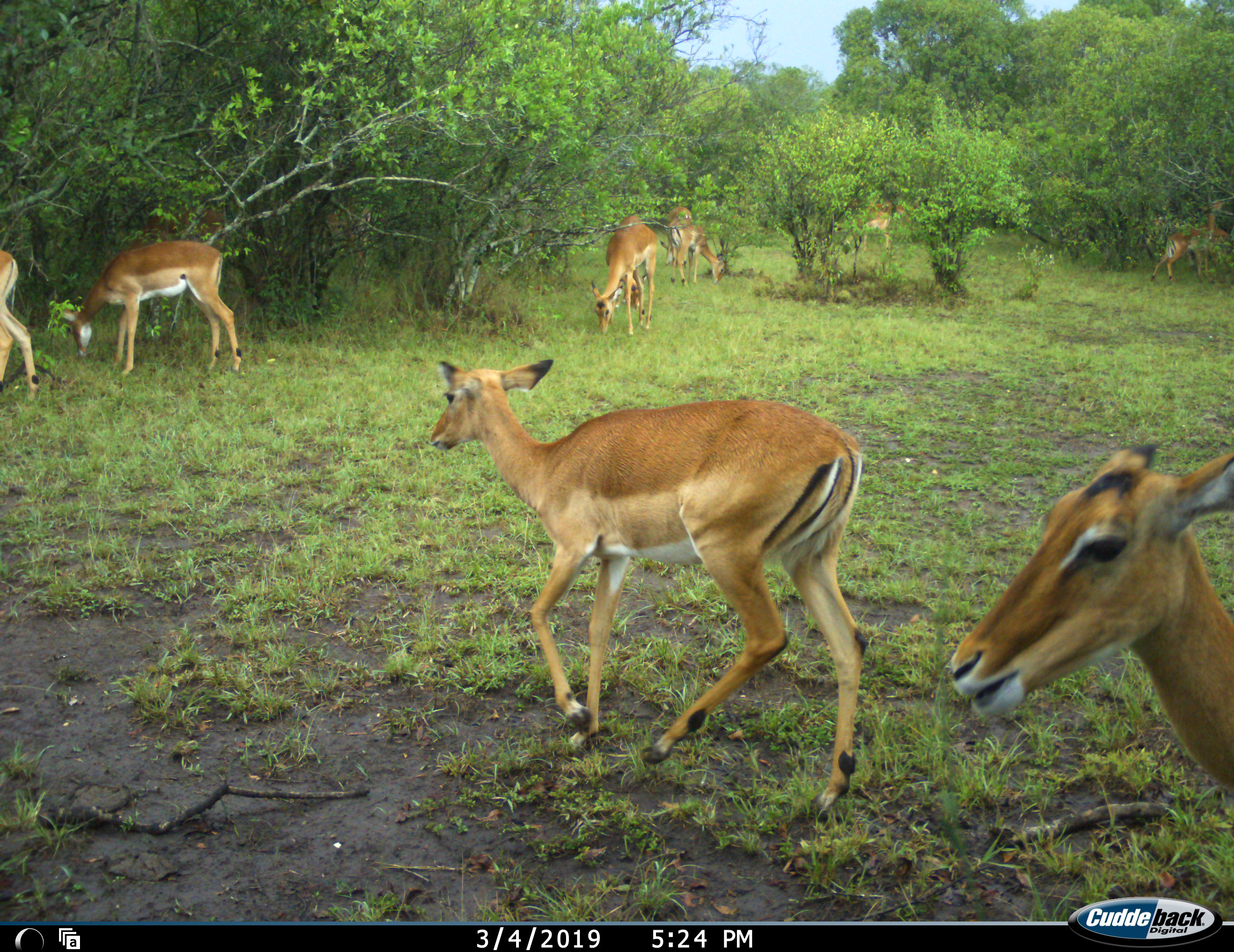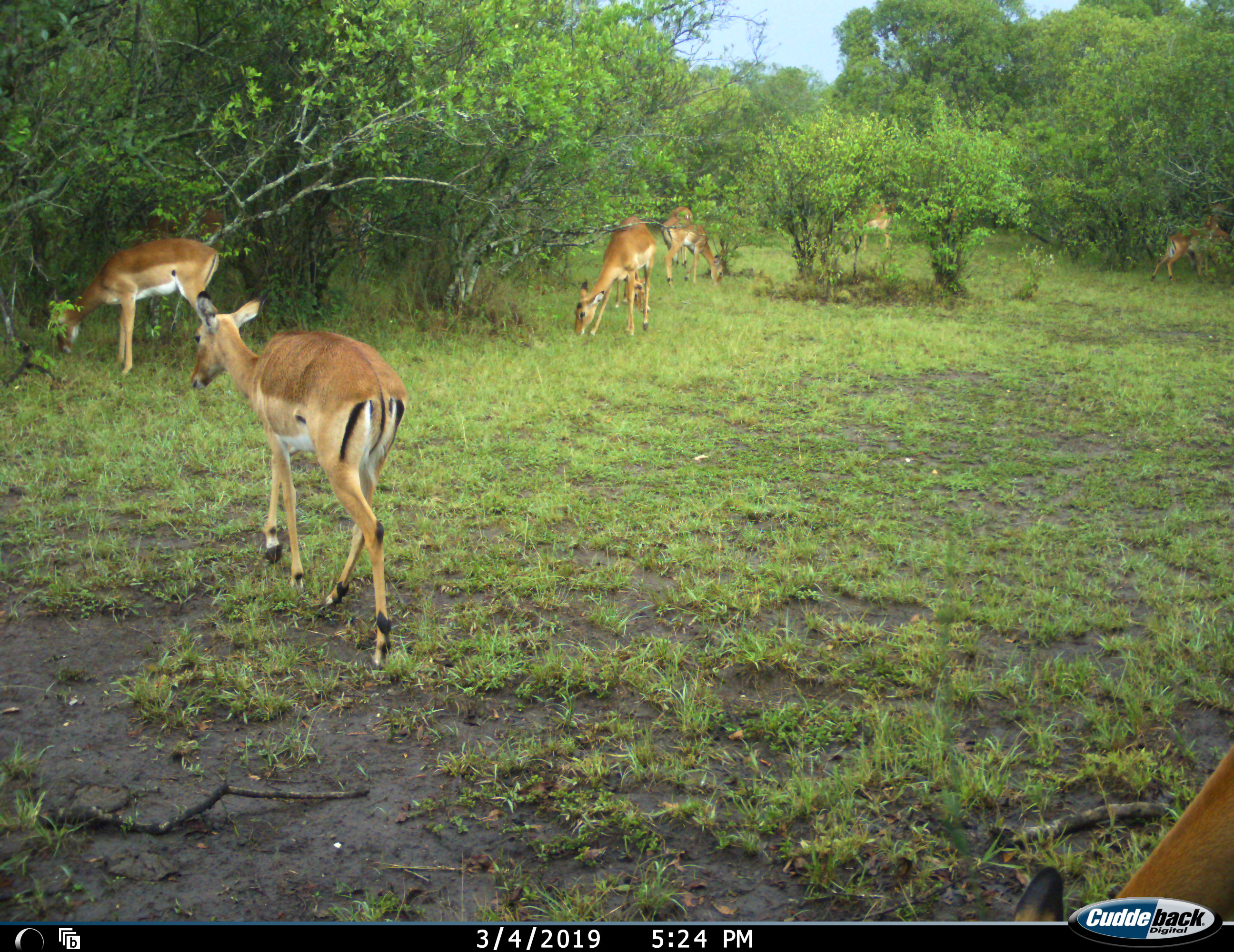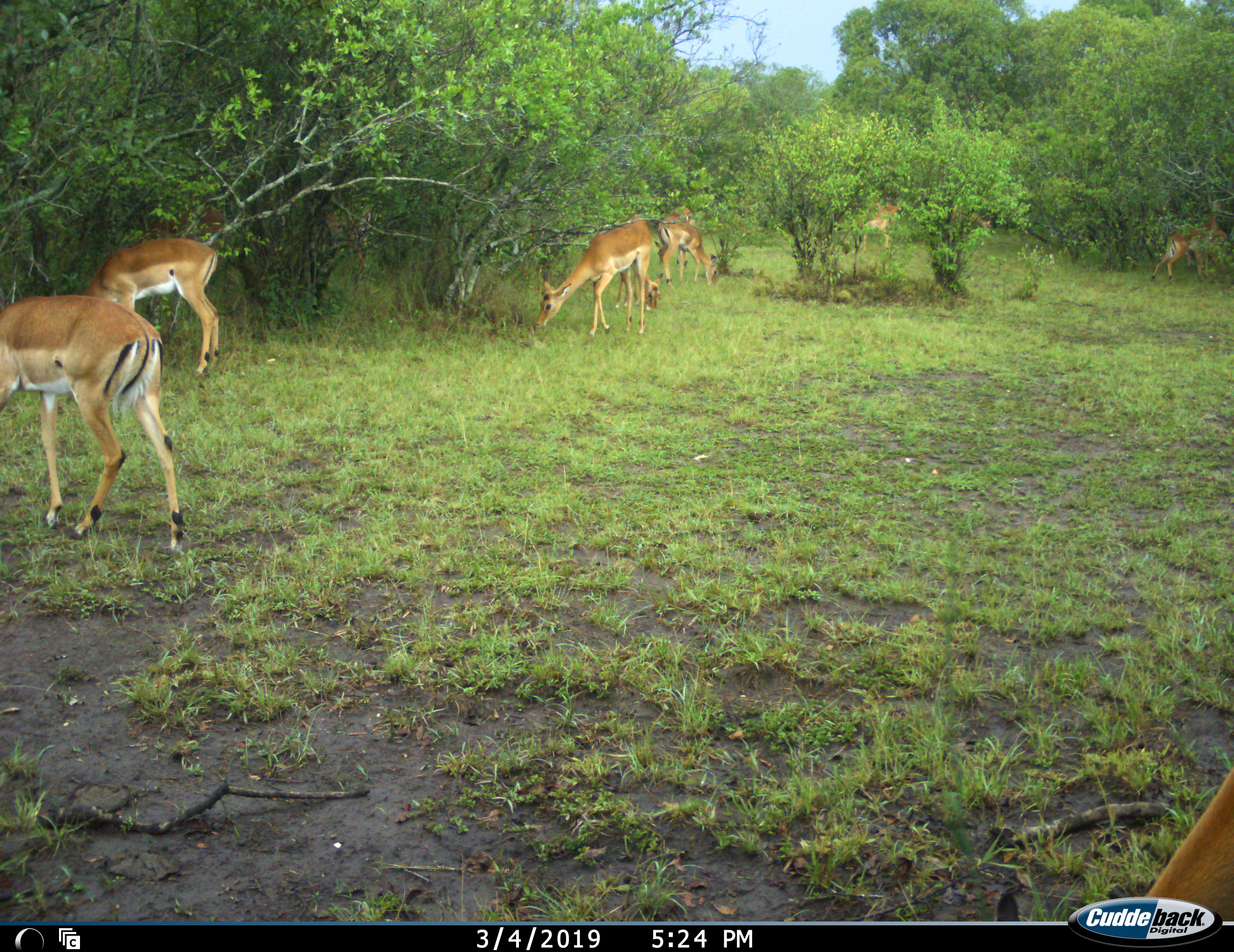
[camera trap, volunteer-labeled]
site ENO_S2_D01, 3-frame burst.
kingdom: Animalia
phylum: Chordata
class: Mammalia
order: Artiodactyla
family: Bovidae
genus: Aepyceros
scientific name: Aepyceros melampus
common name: impala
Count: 9.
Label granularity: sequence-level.